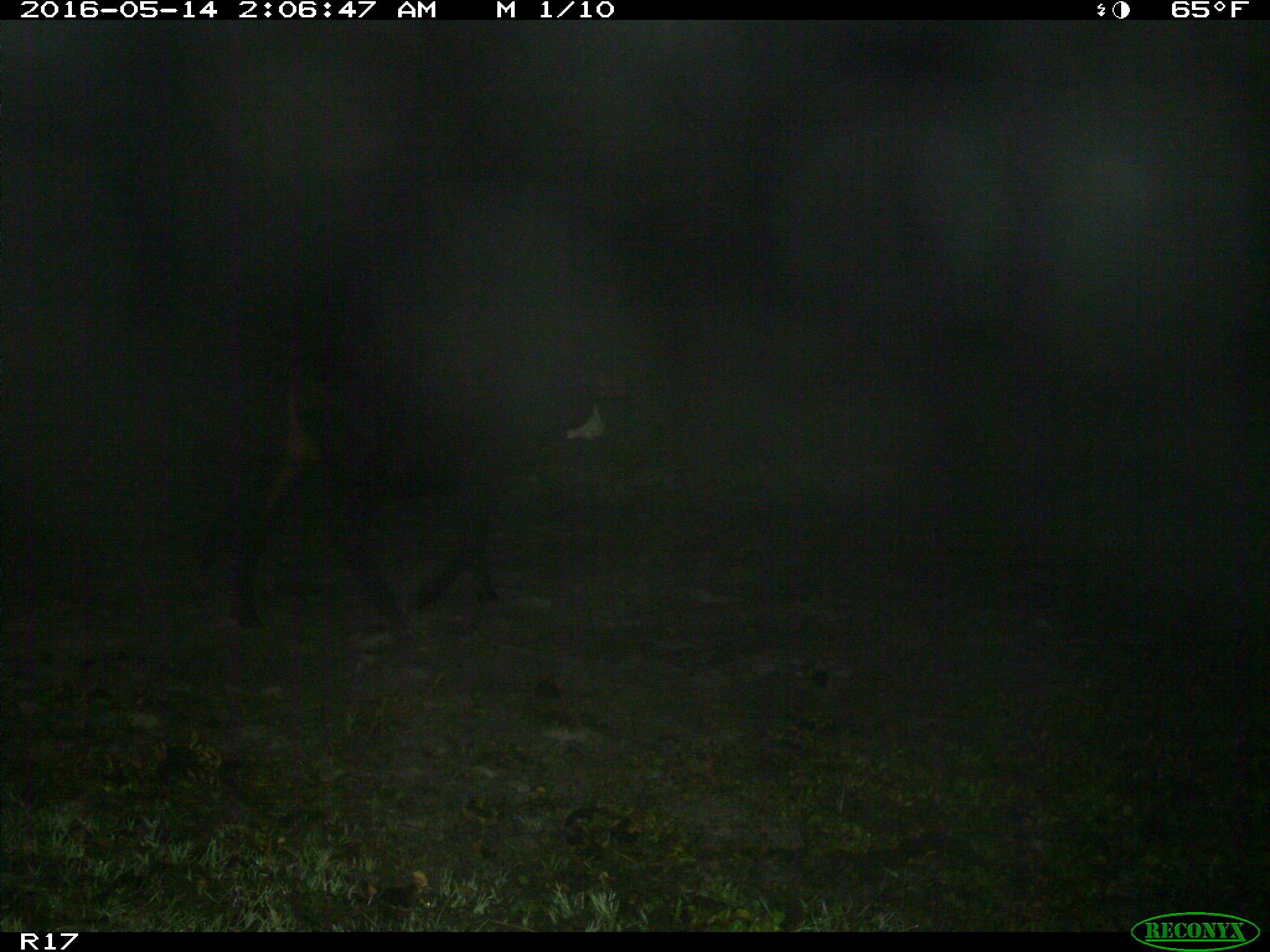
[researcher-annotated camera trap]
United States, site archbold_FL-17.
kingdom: Animalia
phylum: Chordata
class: Mammalia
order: Artiodactyla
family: Bovidae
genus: Bos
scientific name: Bos taurus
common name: domestic cow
Bos taurus (domestic cow).